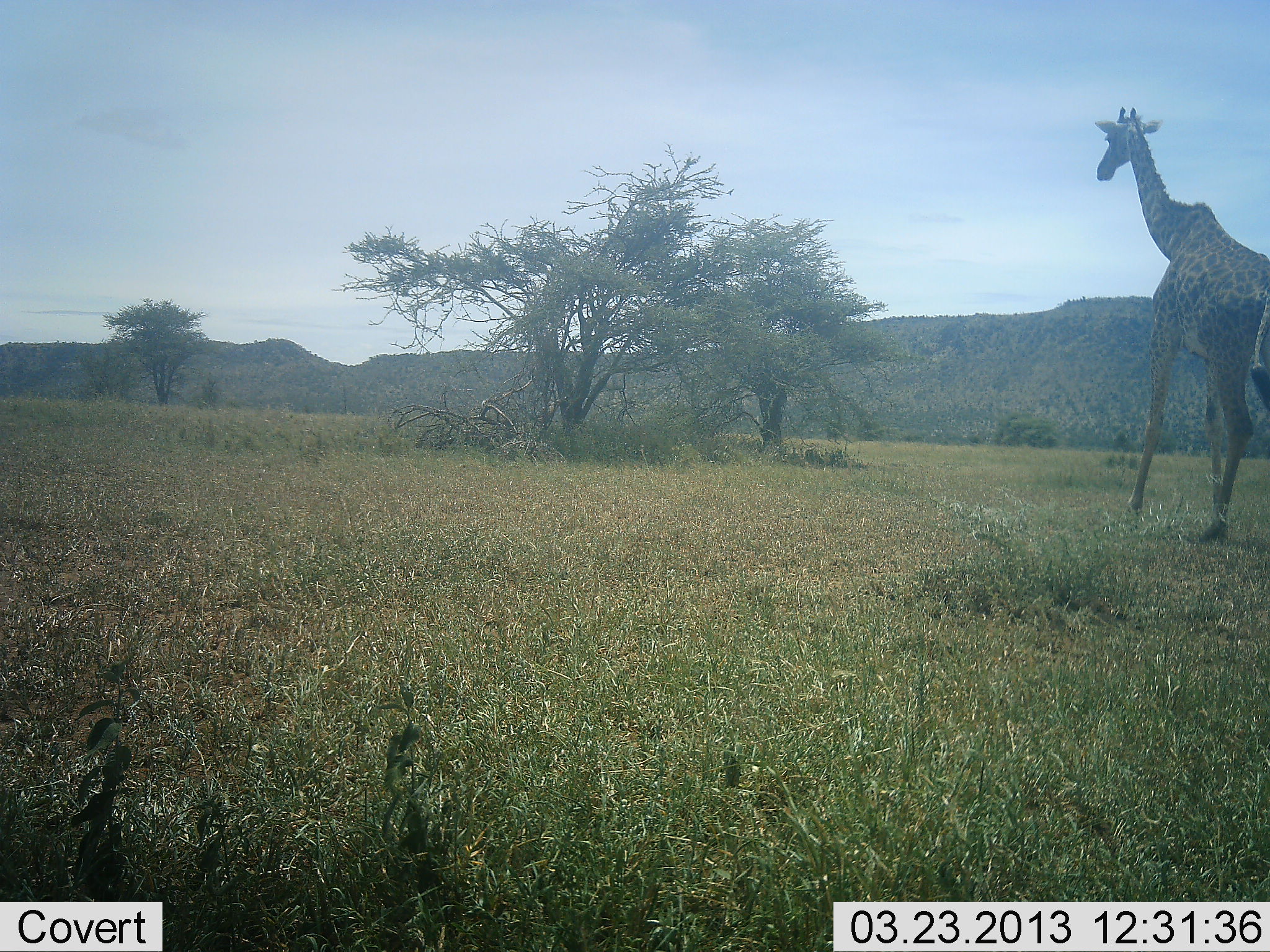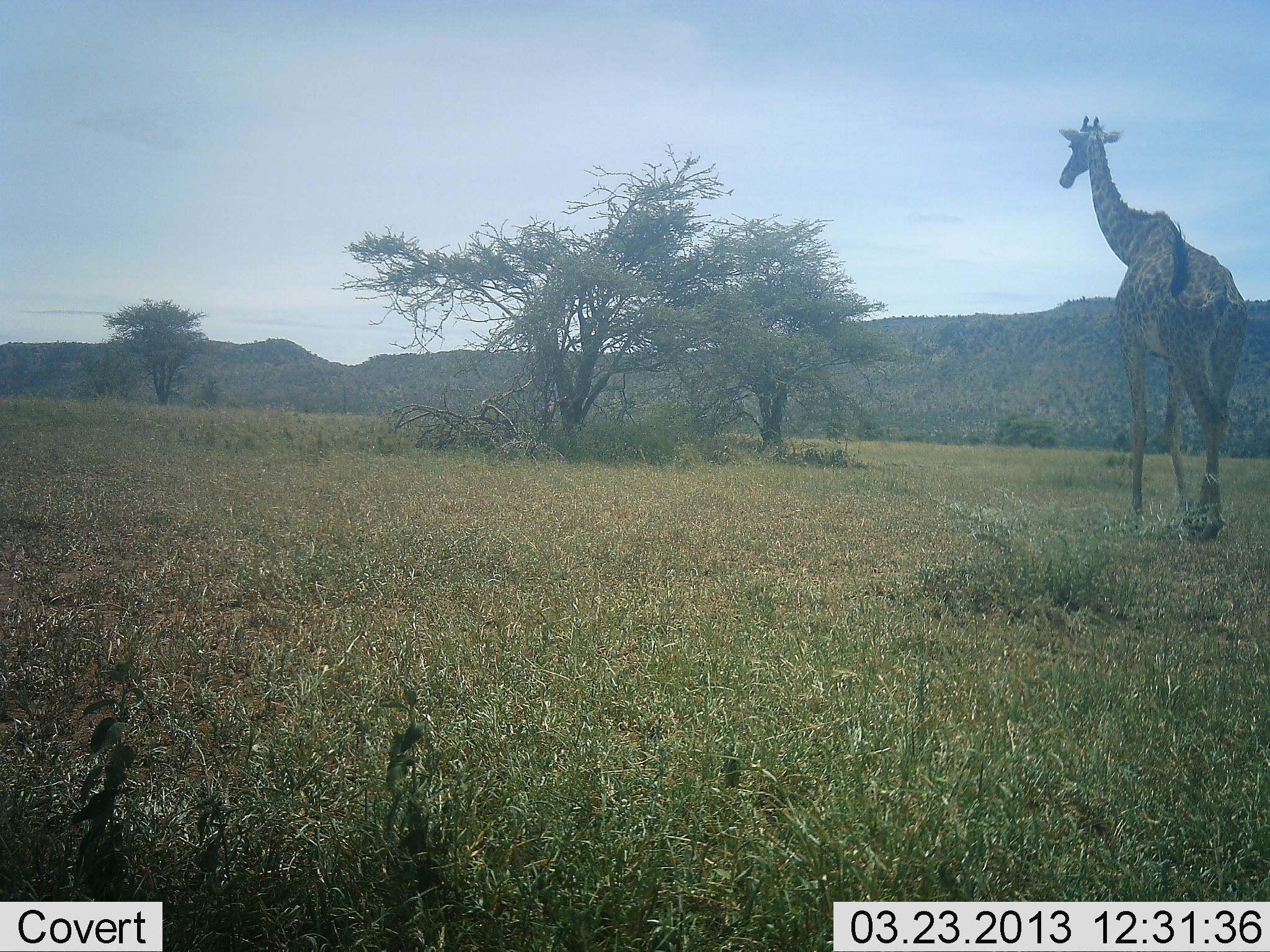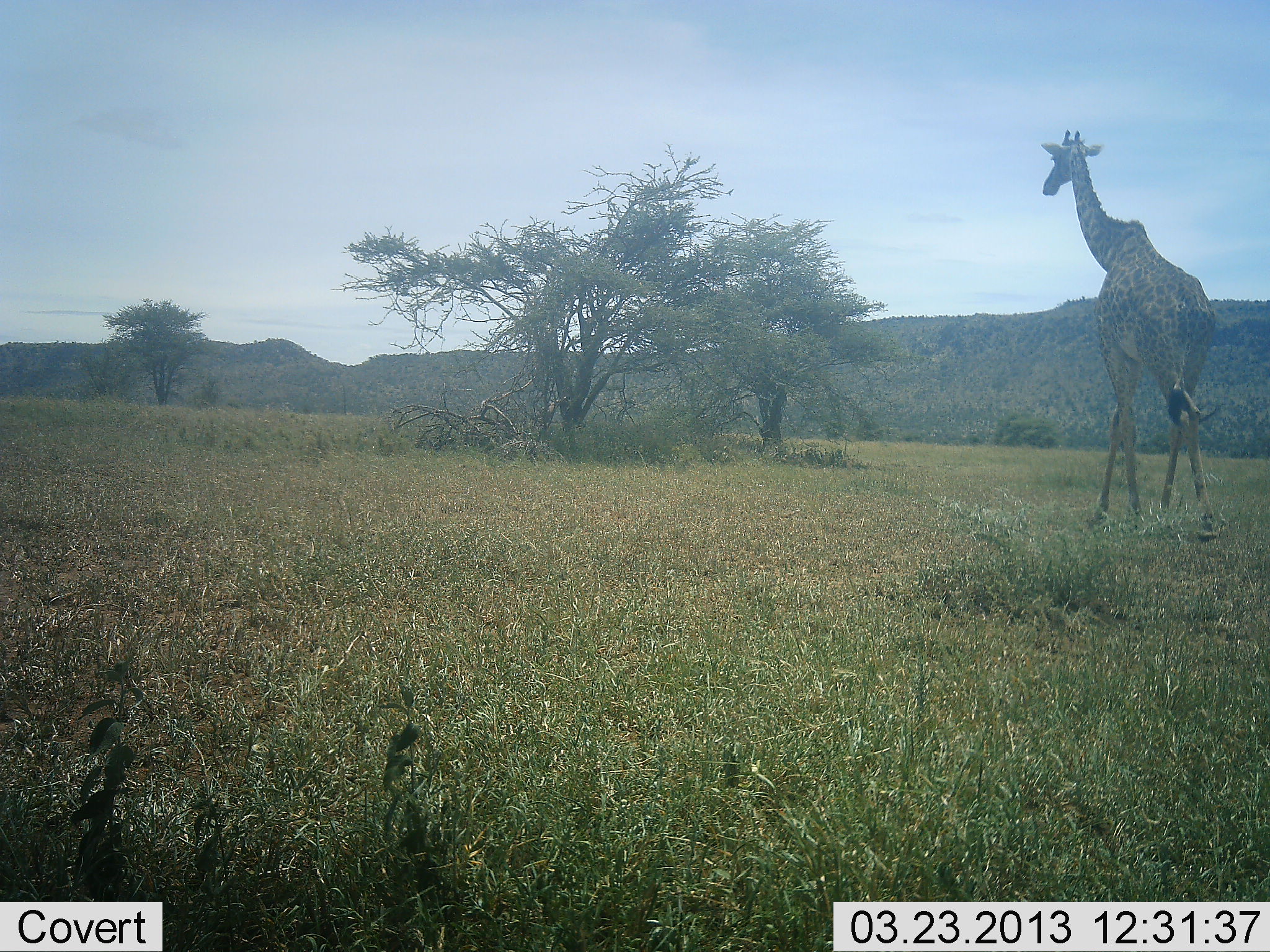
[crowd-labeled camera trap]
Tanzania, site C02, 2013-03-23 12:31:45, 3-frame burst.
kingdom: Animalia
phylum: Chordata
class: Mammalia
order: Artiodactyla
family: Giraffidae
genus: Giraffa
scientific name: Giraffa camelopardalis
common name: giraffe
Giraffe (Giraffa camelopardalis), count 1. Behavior (volunteer vote fractions): standing 6%, resting 0%, moving 100%, interacting 0%. Young present (vote fraction): 0%. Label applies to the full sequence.